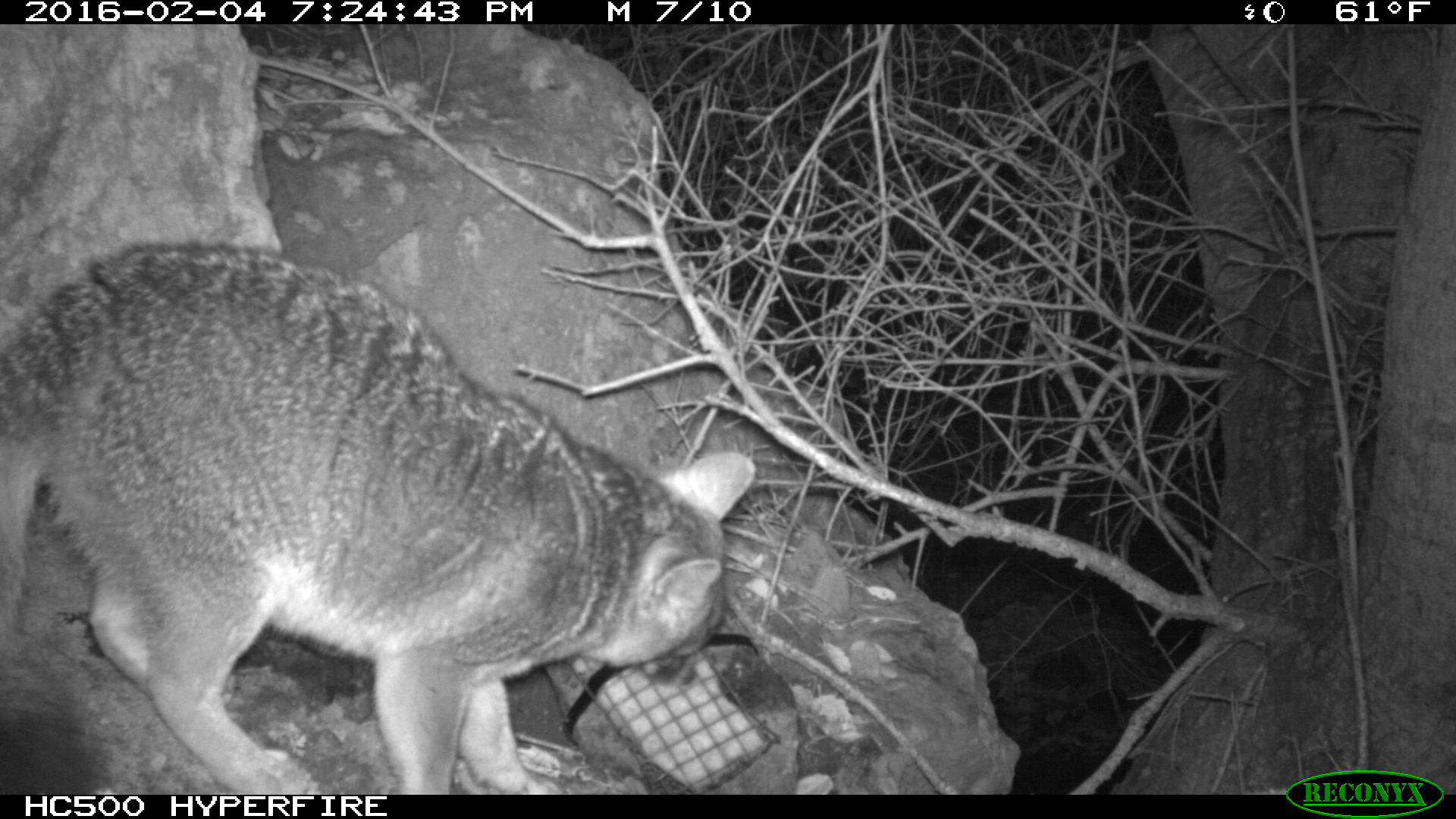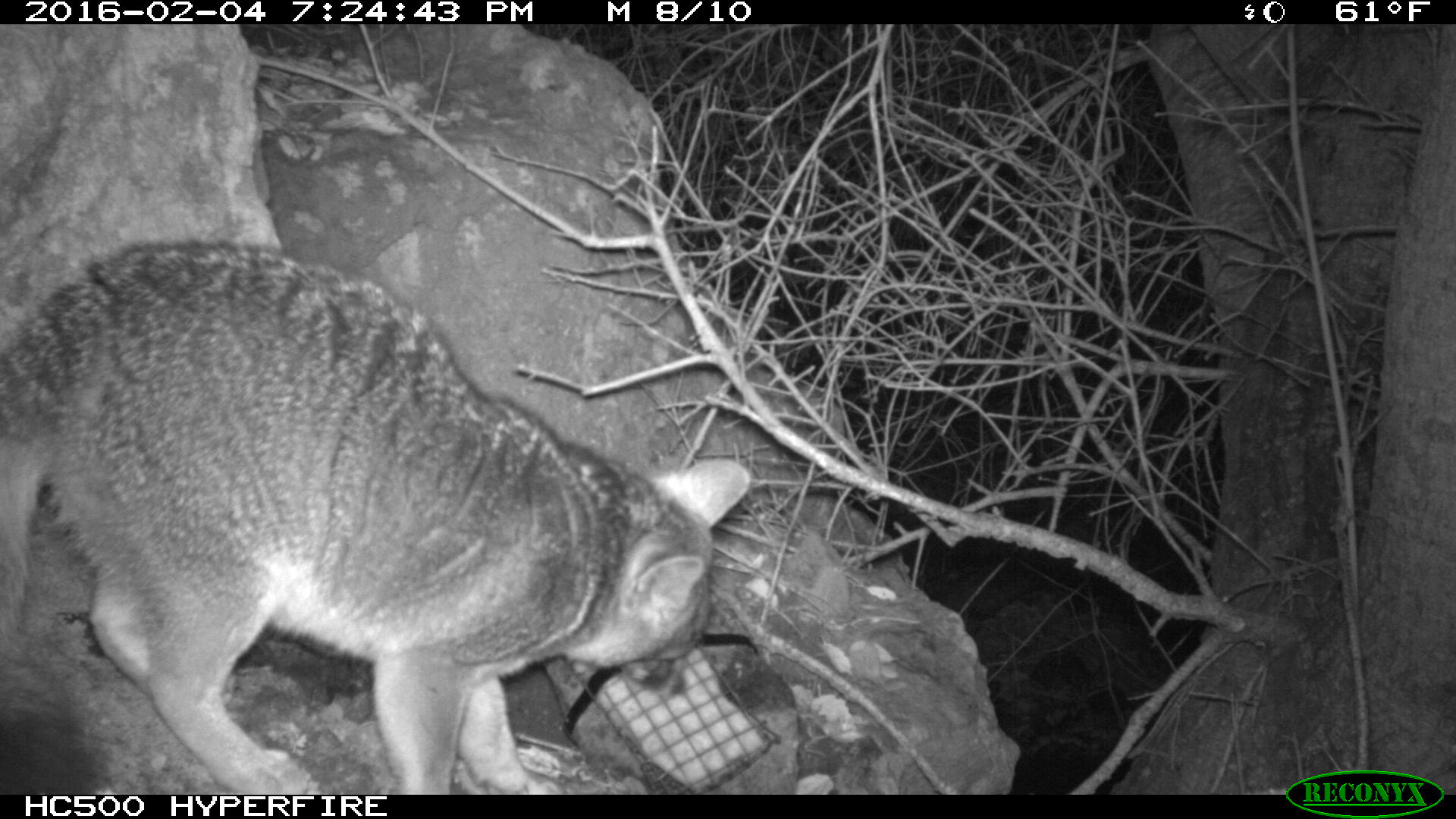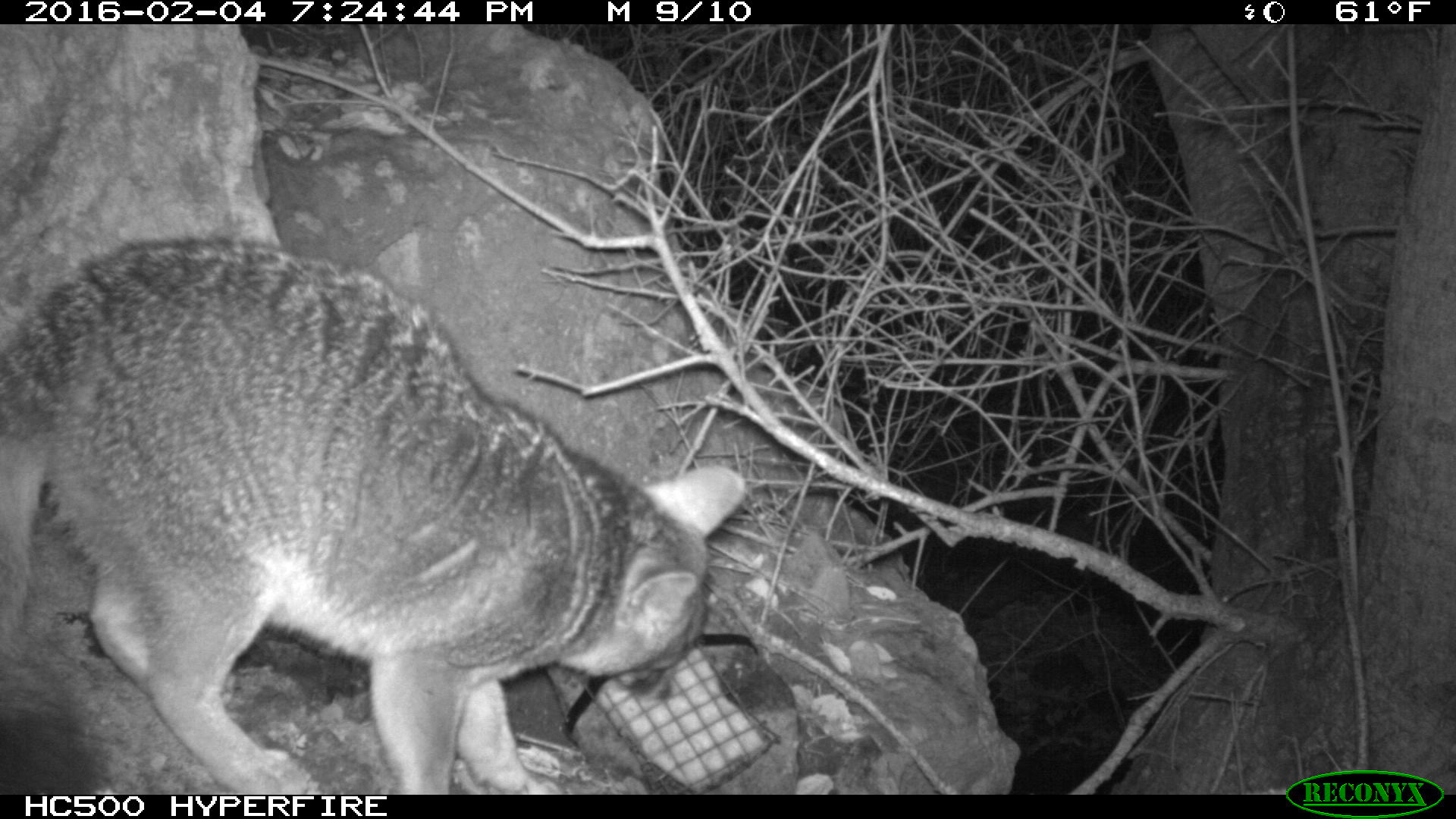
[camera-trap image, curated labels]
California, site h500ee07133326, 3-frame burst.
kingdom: Animalia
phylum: Chordata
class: Mammalia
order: Carnivora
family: Canidae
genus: Urocyon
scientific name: Urocyon littoralis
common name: island fox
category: fox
Fox (island fox) (Urocyon littoralis).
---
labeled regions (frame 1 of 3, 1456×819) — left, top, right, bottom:
fox: 0, 239, 755, 795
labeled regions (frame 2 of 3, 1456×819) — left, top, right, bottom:
fox: 0, 237, 752, 794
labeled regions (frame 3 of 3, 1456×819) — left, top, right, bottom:
fox: 0, 237, 745, 794